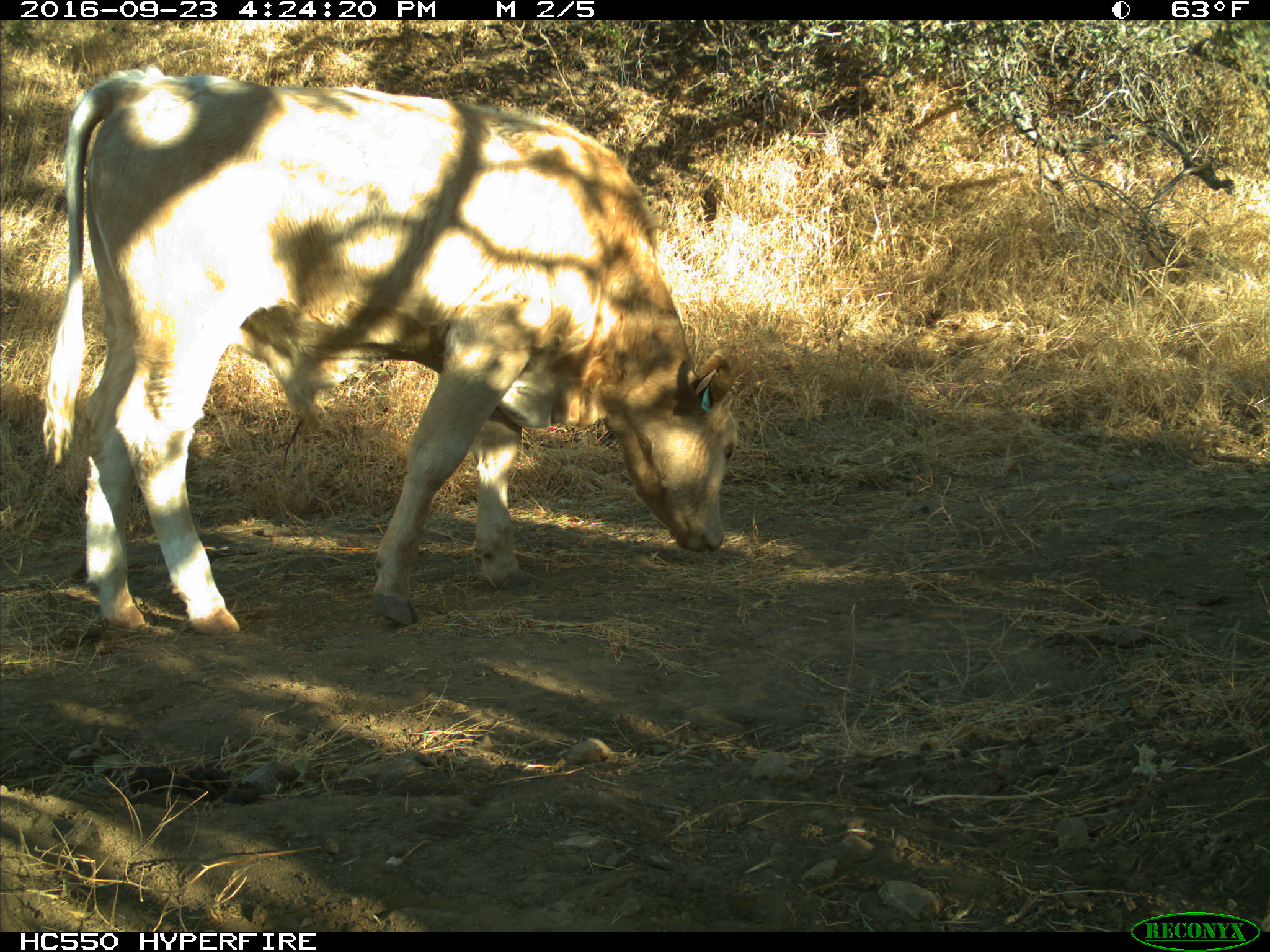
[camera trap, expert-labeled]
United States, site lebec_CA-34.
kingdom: Animalia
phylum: Chordata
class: Mammalia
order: Artiodactyla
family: Bovidae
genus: Bos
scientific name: Bos taurus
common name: domestic cow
Bos taurus (domestic cow).